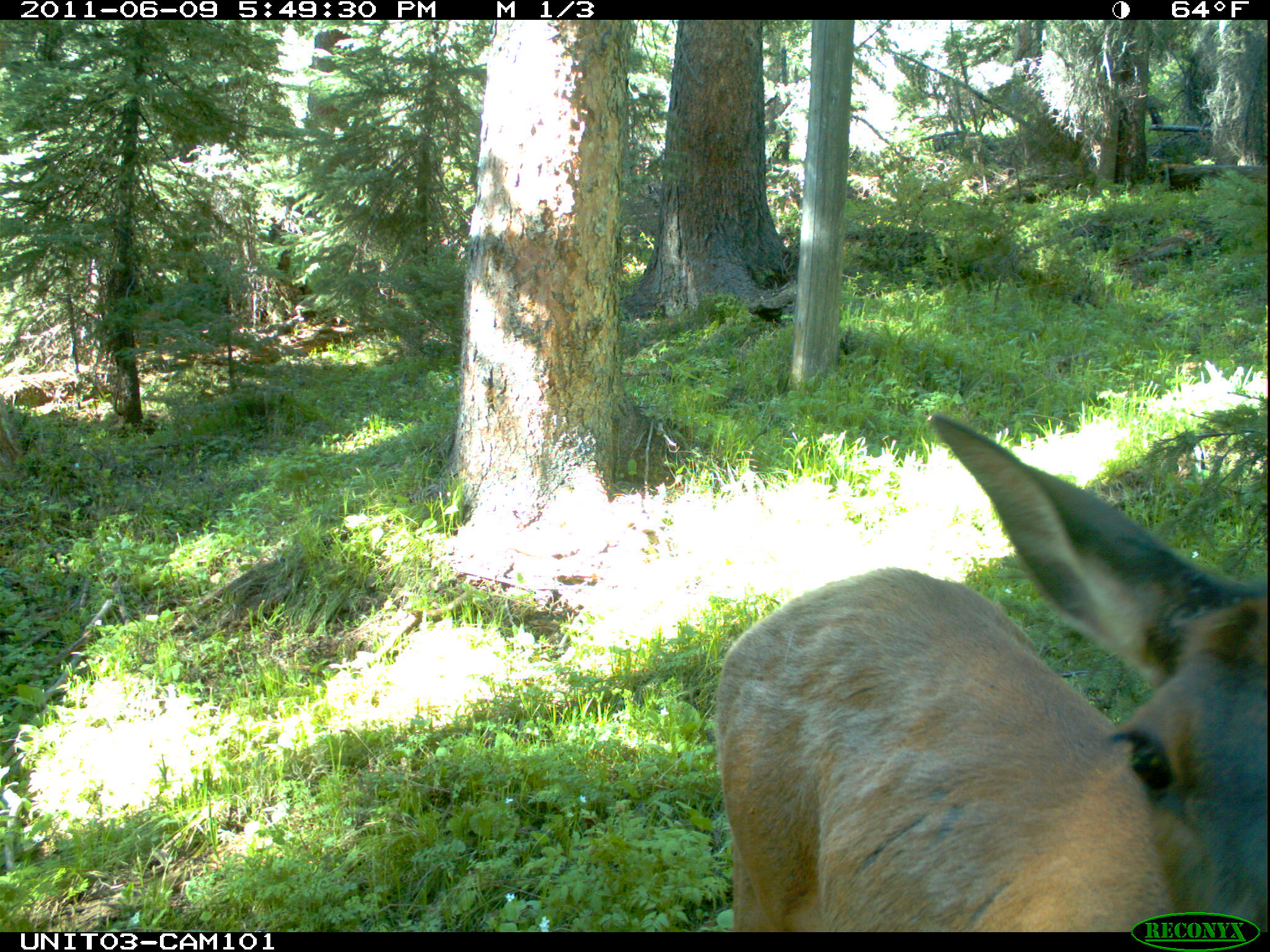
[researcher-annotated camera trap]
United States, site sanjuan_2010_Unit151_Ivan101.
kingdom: Animalia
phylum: Chordata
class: Mammalia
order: Artiodactyla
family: Cervidae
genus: Cervus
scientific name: Cervus elaphus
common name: red deer